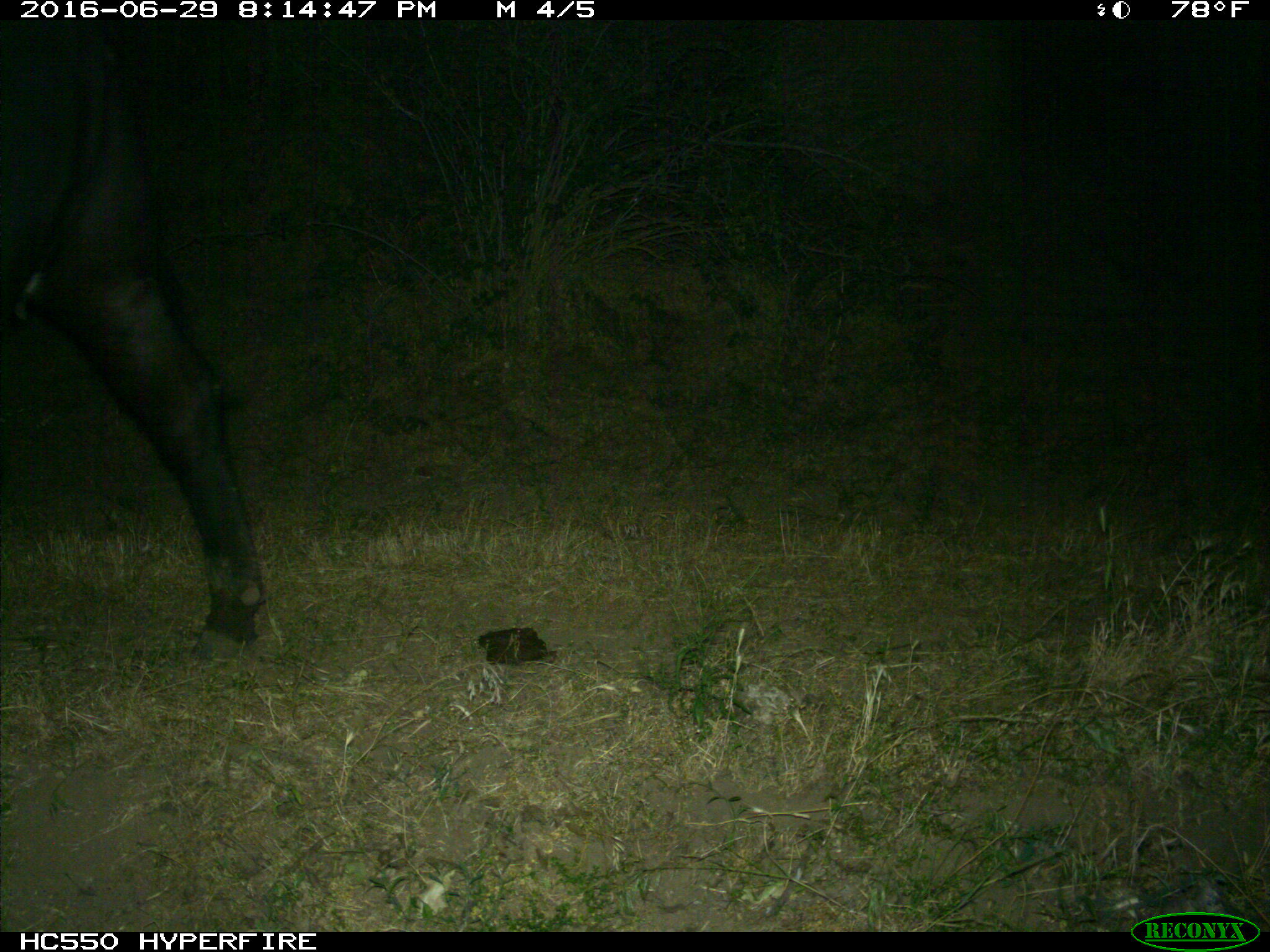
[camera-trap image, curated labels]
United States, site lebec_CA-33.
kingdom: Animalia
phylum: Chordata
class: Mammalia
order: Artiodactyla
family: Bovidae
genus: Bos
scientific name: Bos taurus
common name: domestic cow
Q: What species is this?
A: Bos taurus (domestic cow).